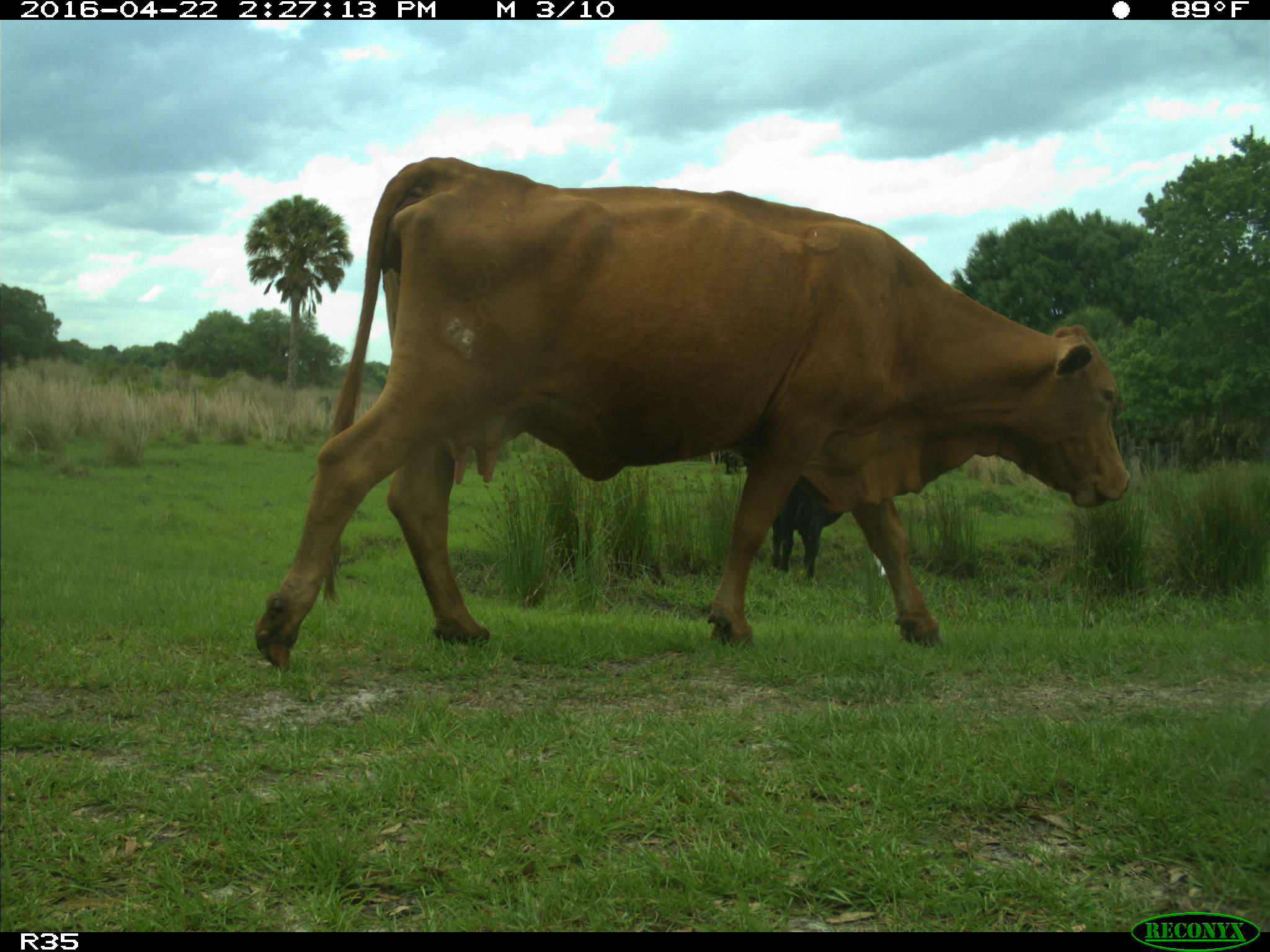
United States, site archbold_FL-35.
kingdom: Animalia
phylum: Chordata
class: Mammalia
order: Artiodactyla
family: Bovidae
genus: Bos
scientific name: Bos taurus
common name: domestic cow